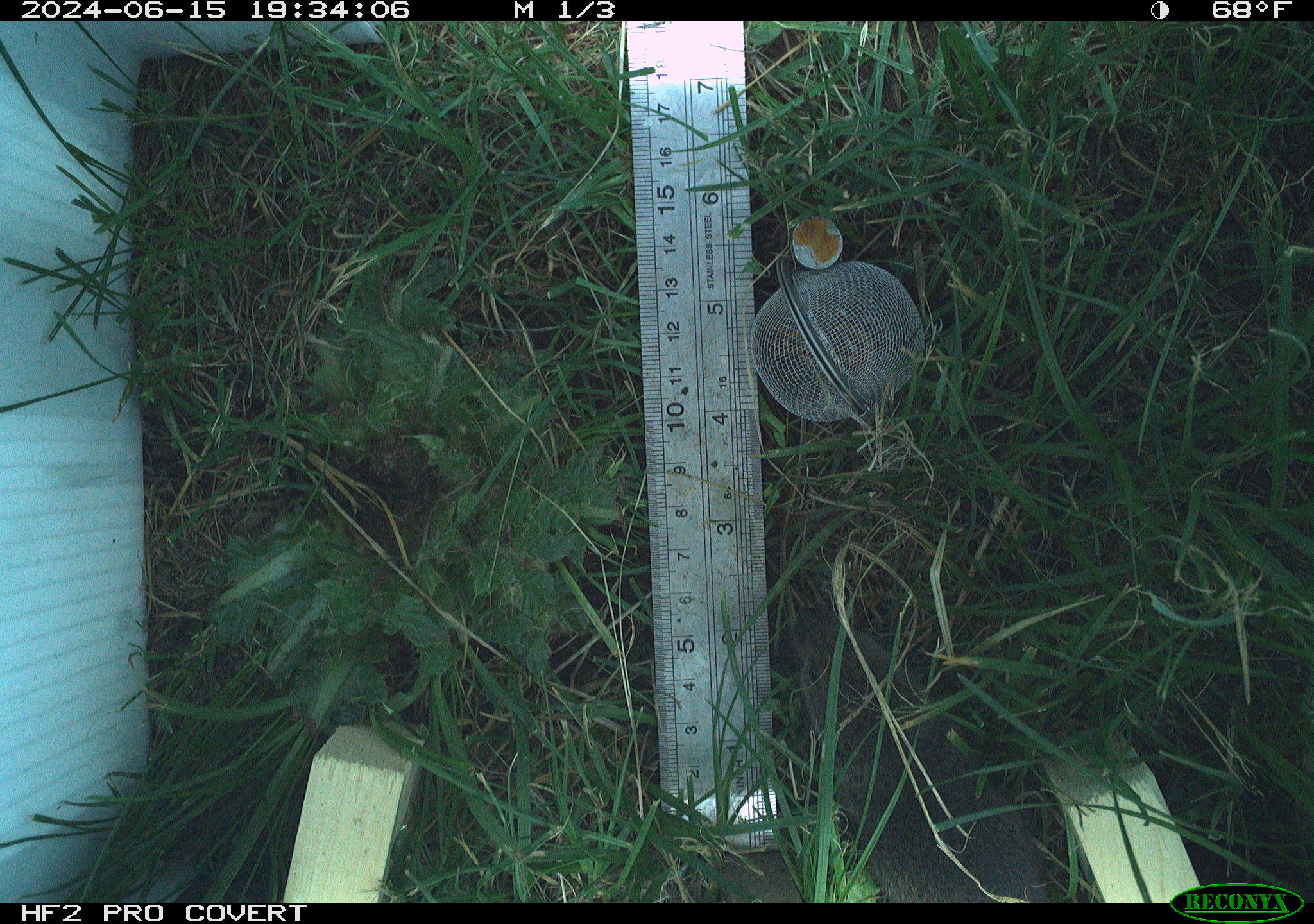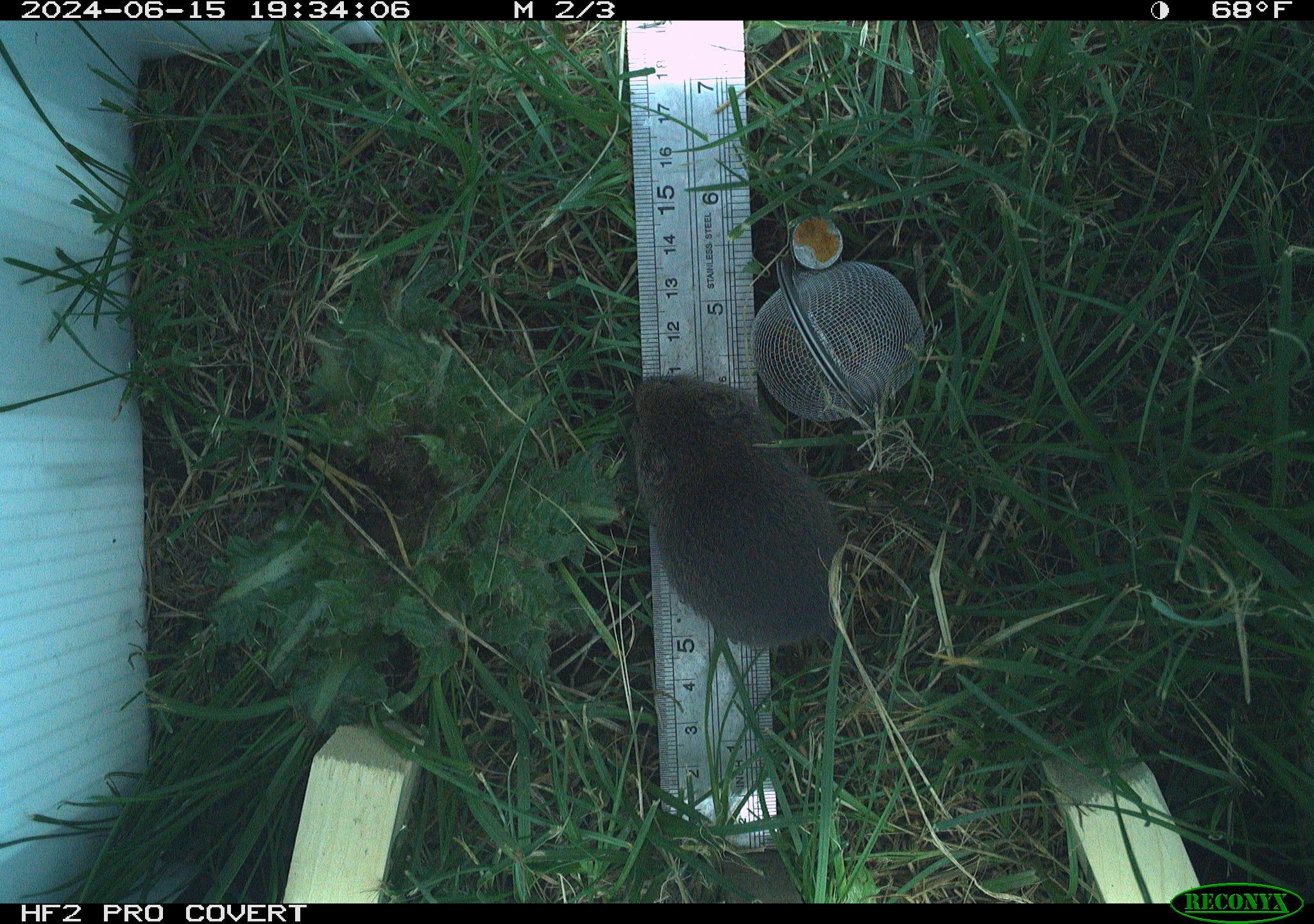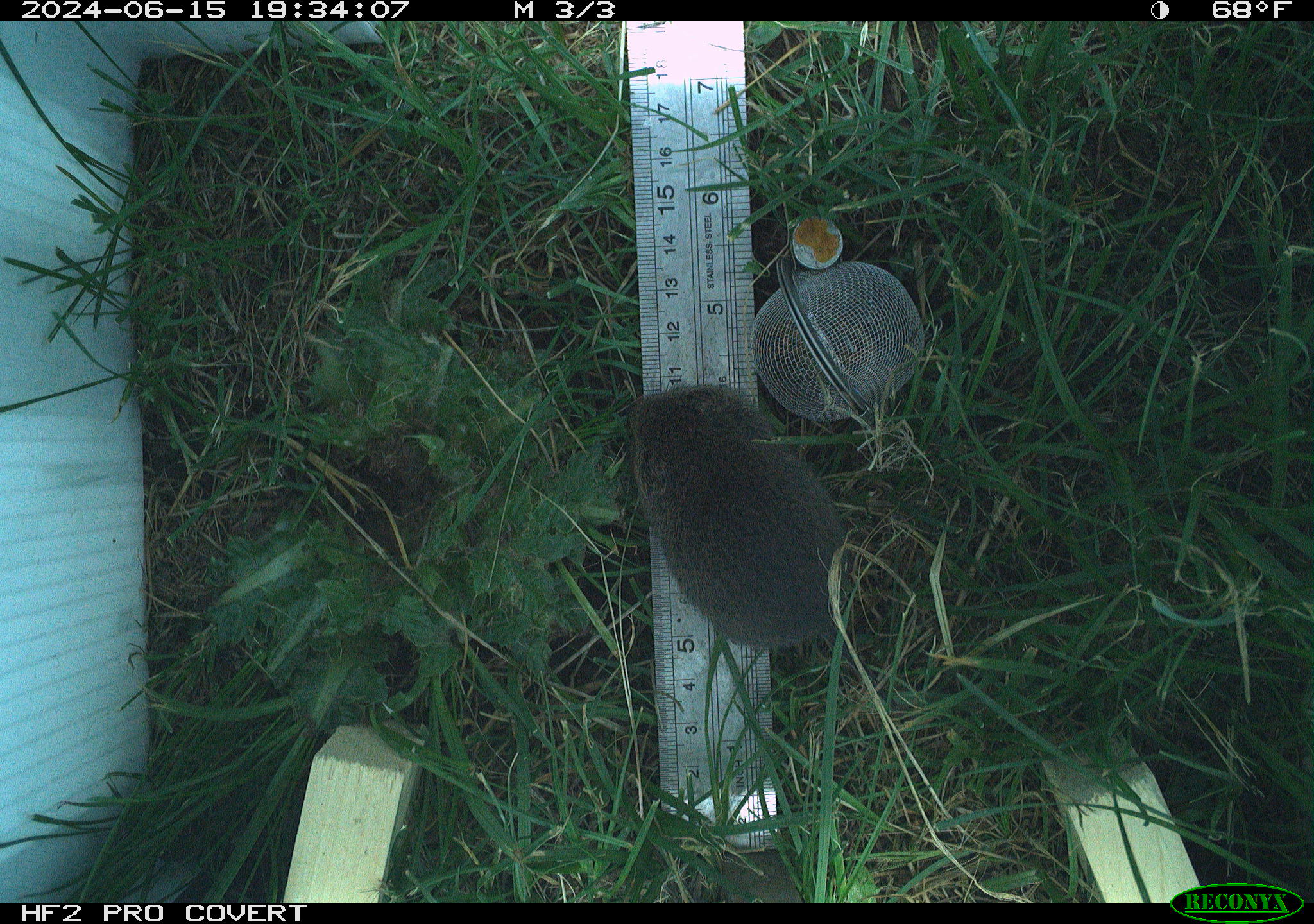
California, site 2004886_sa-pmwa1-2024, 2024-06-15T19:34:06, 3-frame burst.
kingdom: Animalia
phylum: Chordata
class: Mammalia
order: Rodentia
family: Cricetidae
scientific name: Arvicolinae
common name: voles, lemmings, and muskrats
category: arvicolinae subfamily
Arvicolinae subfamily (voles, lemmings, and muskrats) (Arvicolinae).